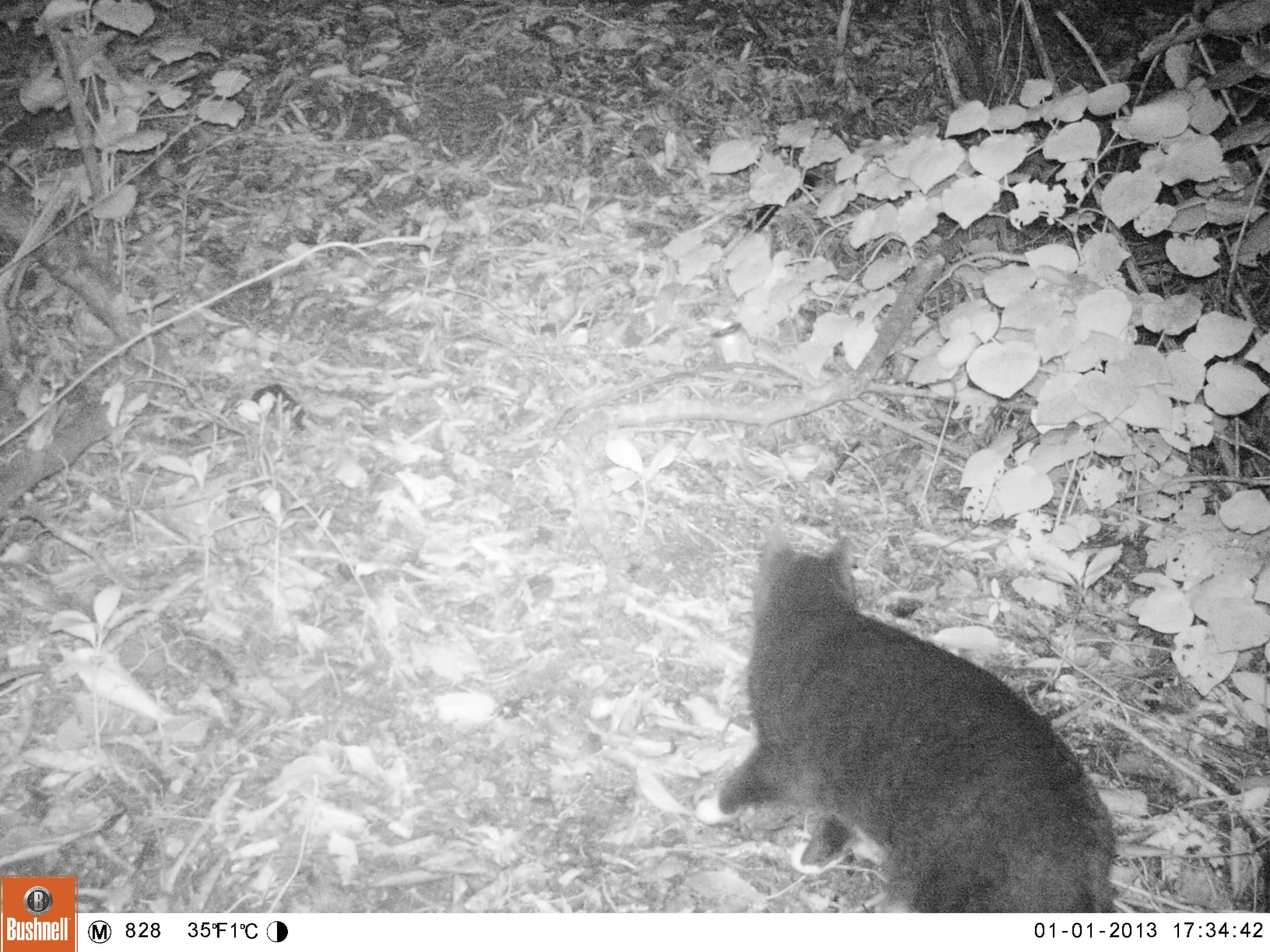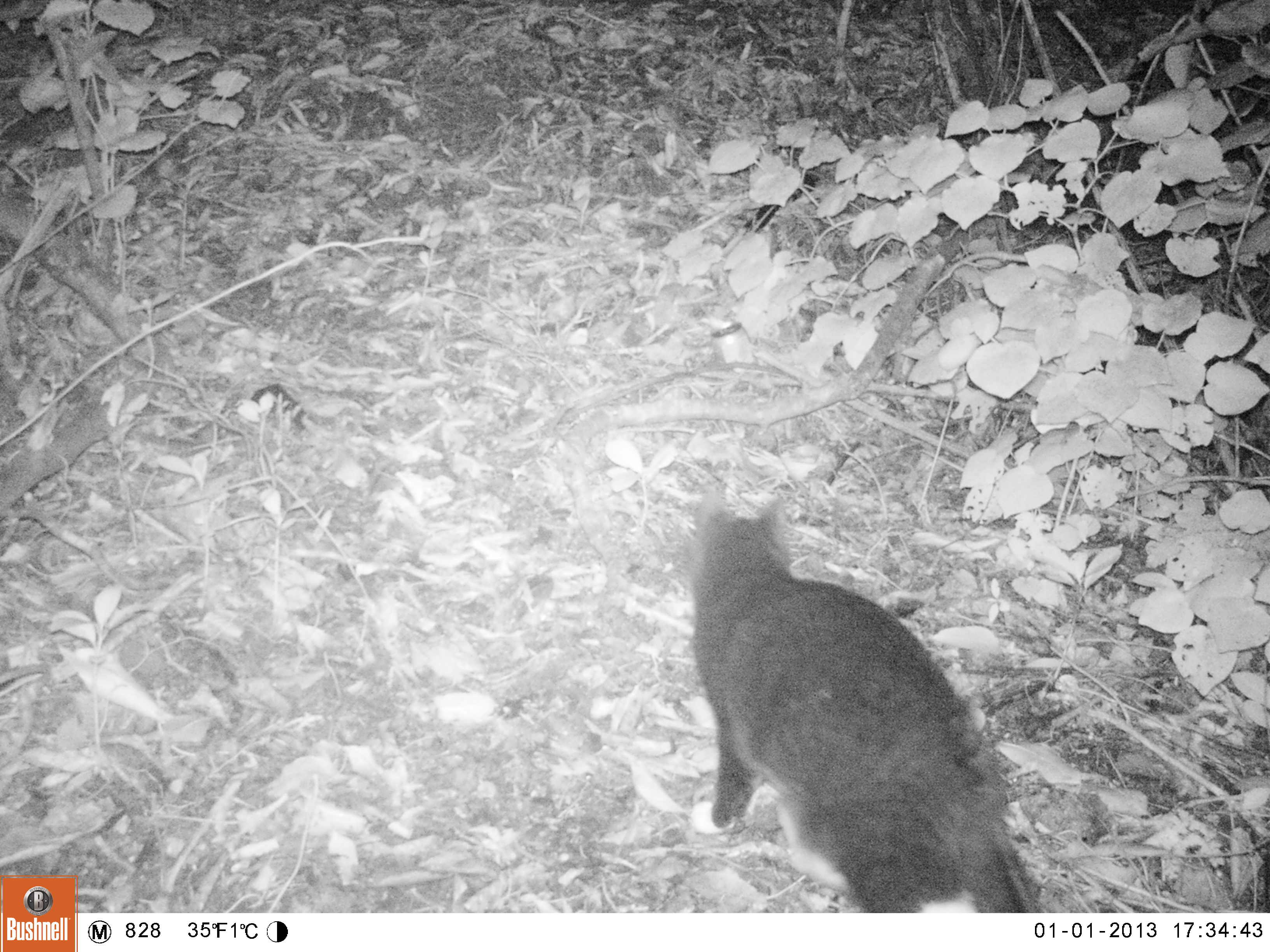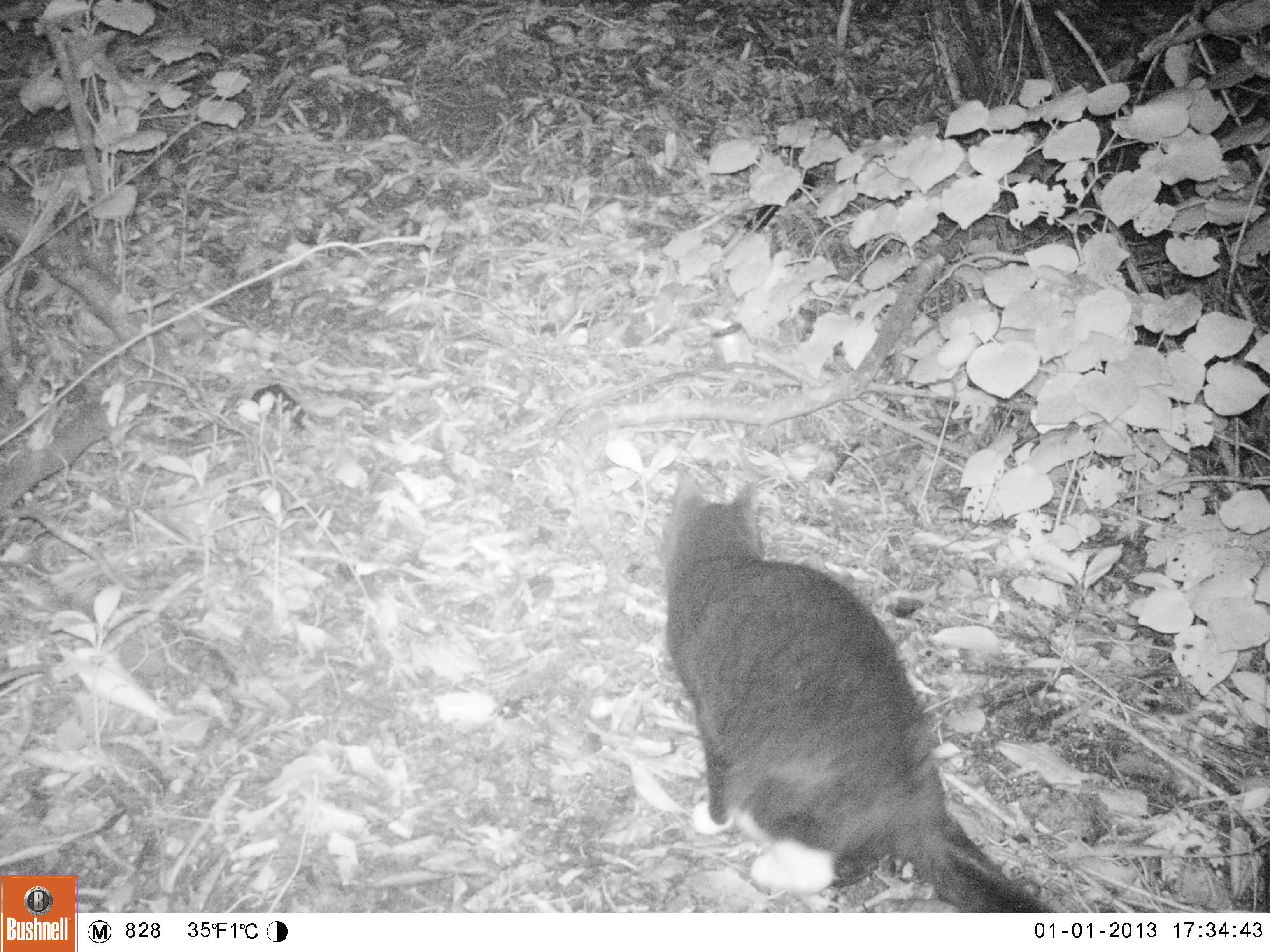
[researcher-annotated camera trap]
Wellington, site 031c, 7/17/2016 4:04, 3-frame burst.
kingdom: Animalia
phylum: Chordata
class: Mammalia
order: Carnivora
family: Felidae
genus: Felis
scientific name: Felis catus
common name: cat